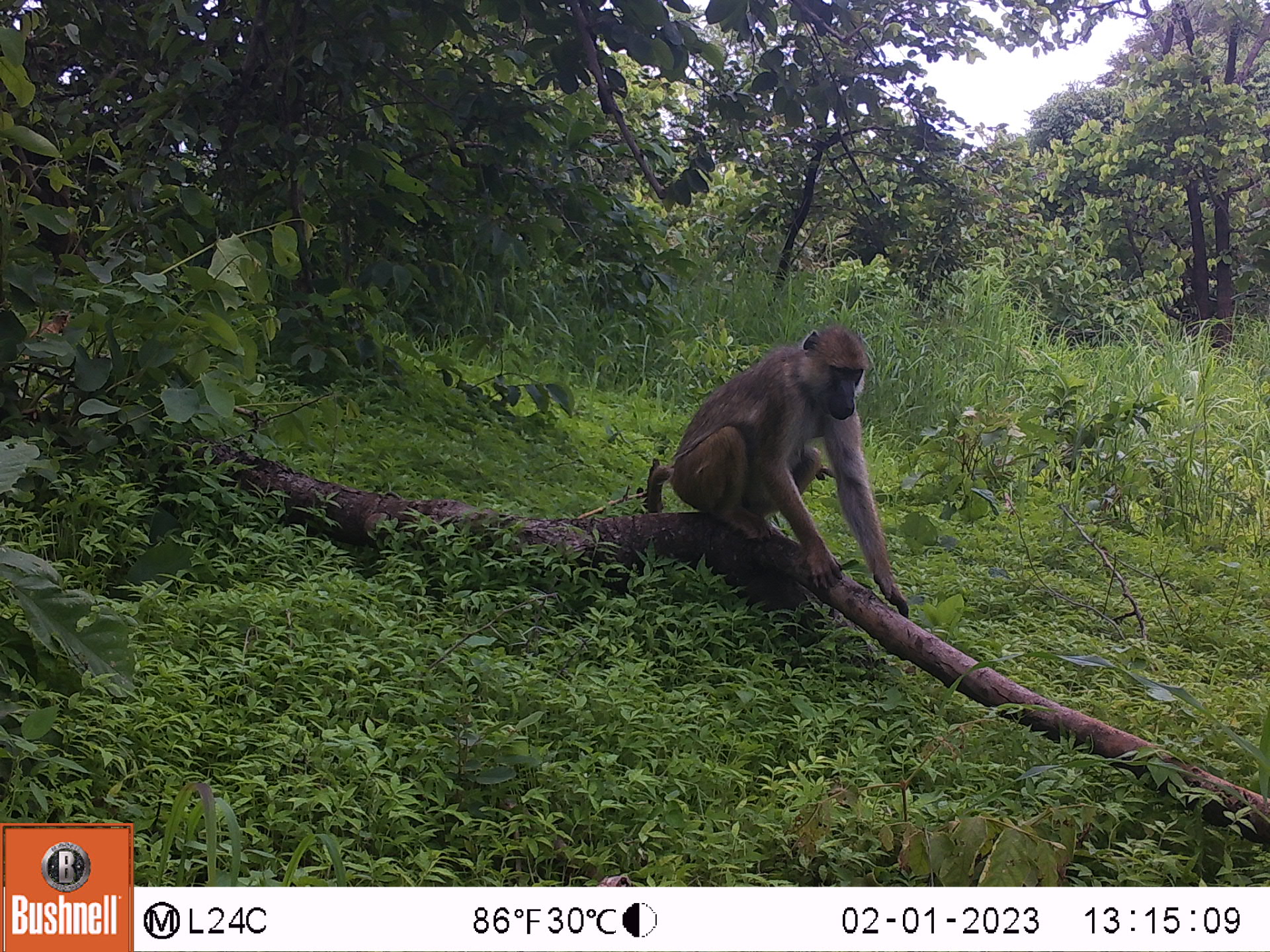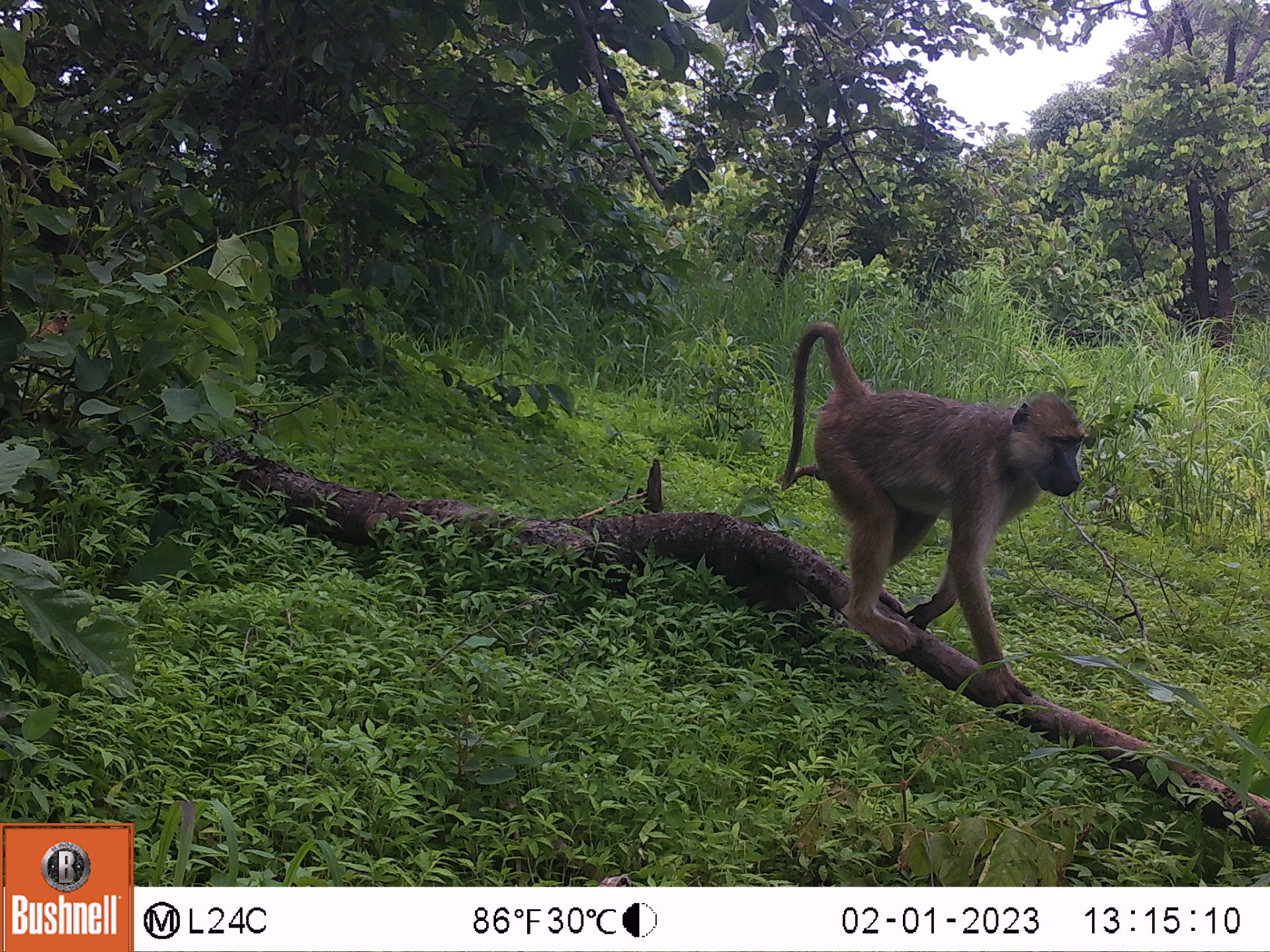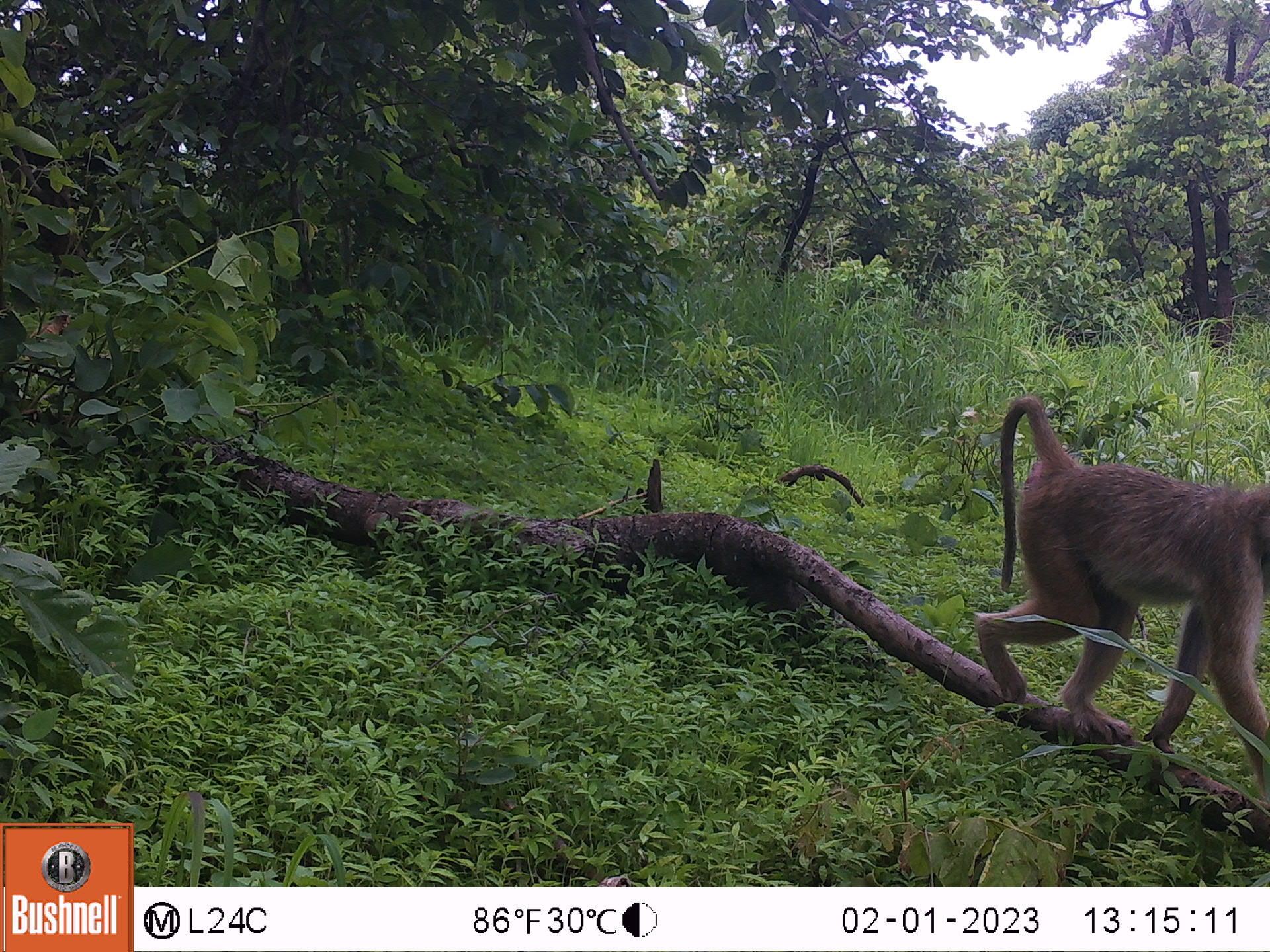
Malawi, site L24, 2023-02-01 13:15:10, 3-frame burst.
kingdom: Animalia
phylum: Chordata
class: Mammalia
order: Primates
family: Cercopithecidae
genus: Papio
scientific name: Papio cynocephalus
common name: yellow baboon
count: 1